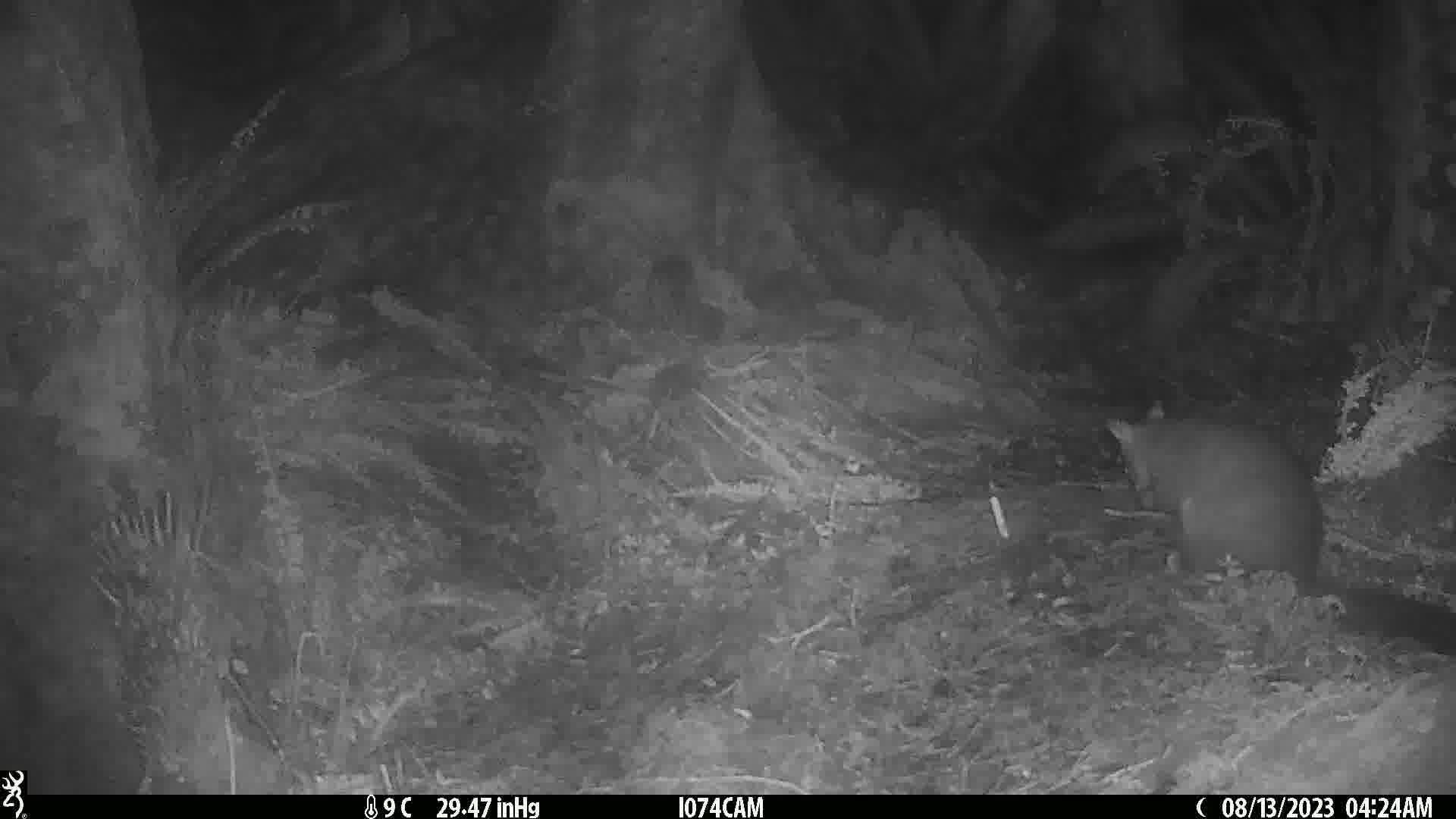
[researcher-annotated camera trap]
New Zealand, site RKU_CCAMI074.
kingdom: Animalia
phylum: Chordata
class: Mammalia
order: Diprotodontia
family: Phalangeridae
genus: Trichosurus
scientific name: Trichosurus vulpecula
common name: common brushtail possum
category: possum